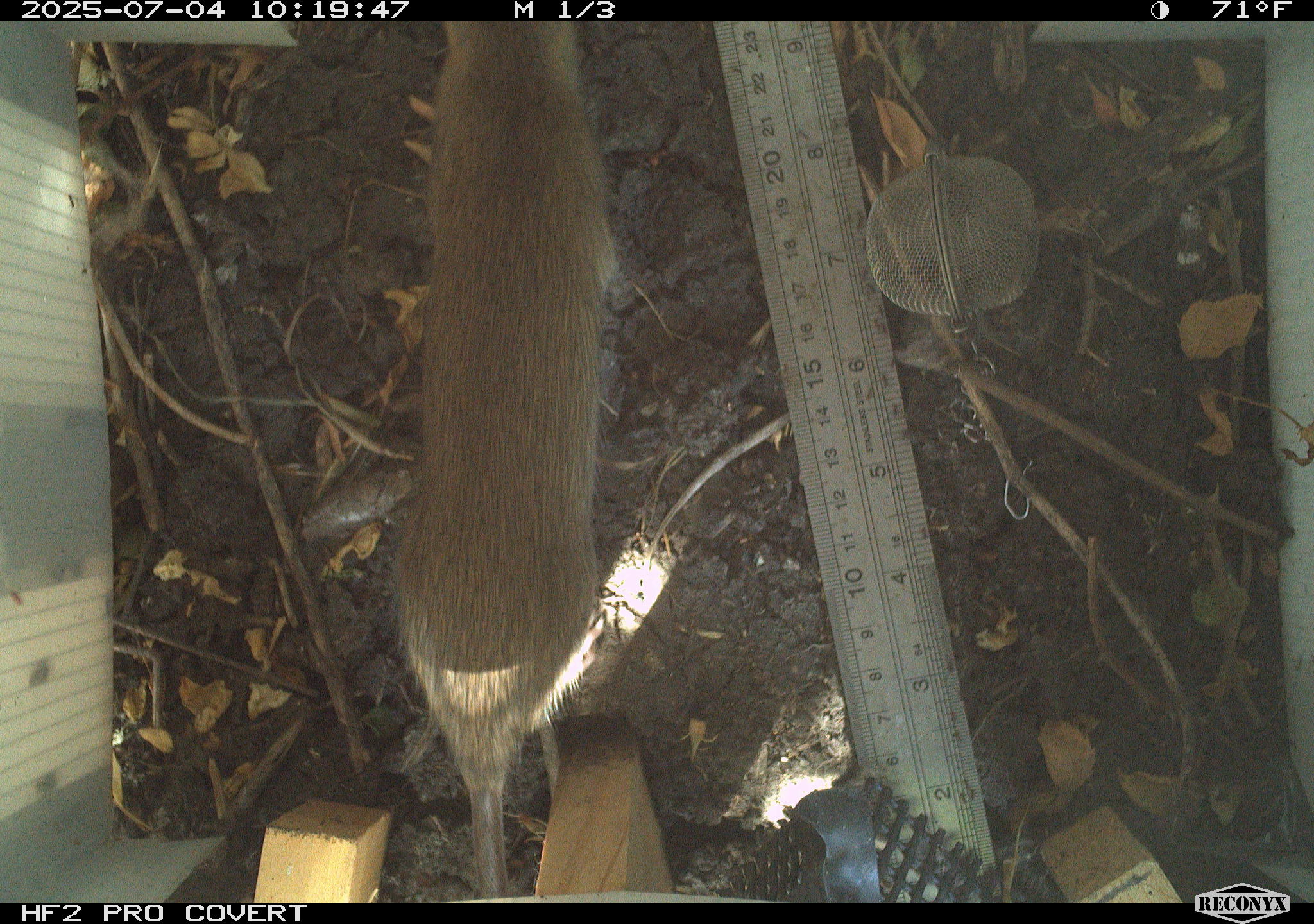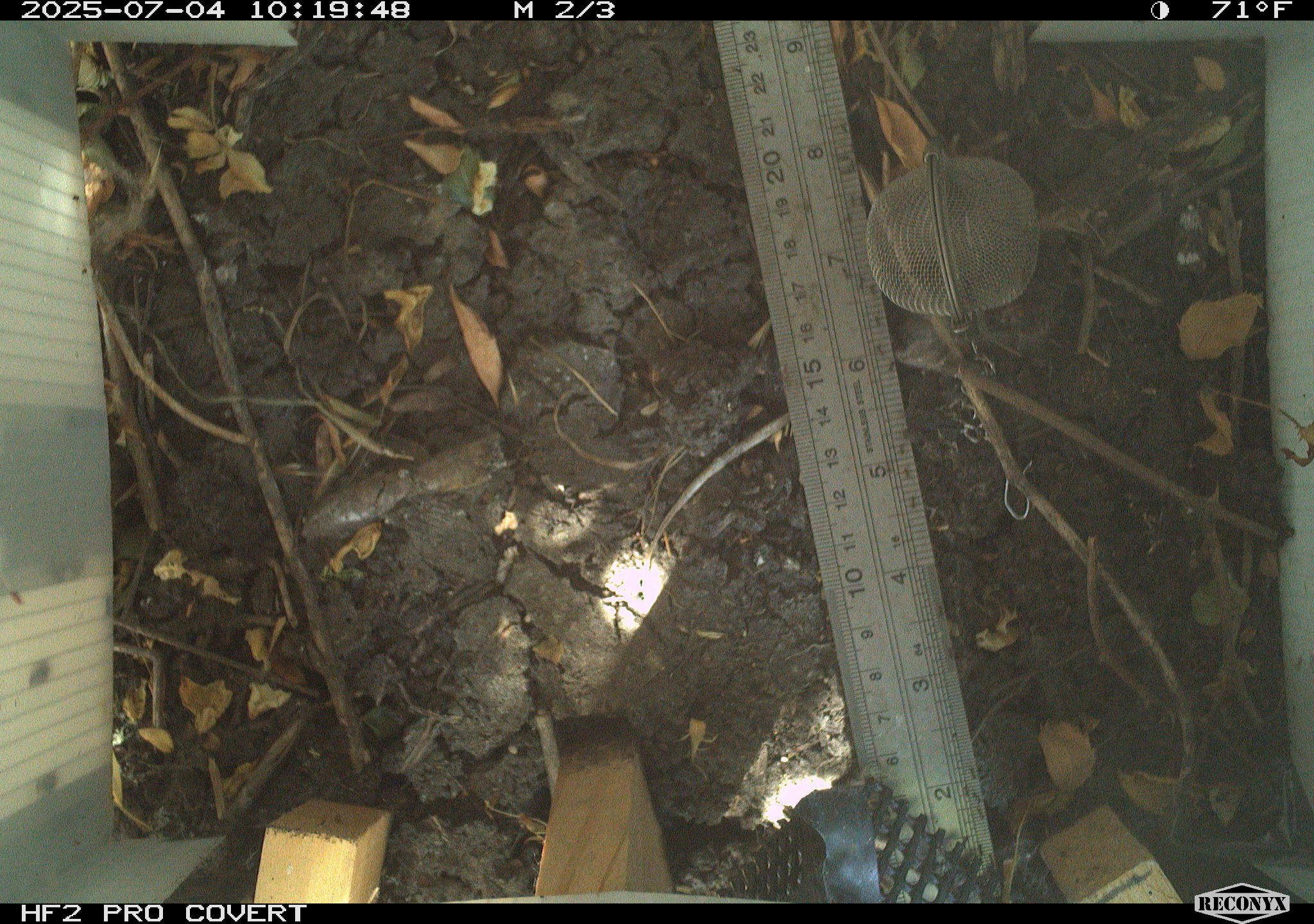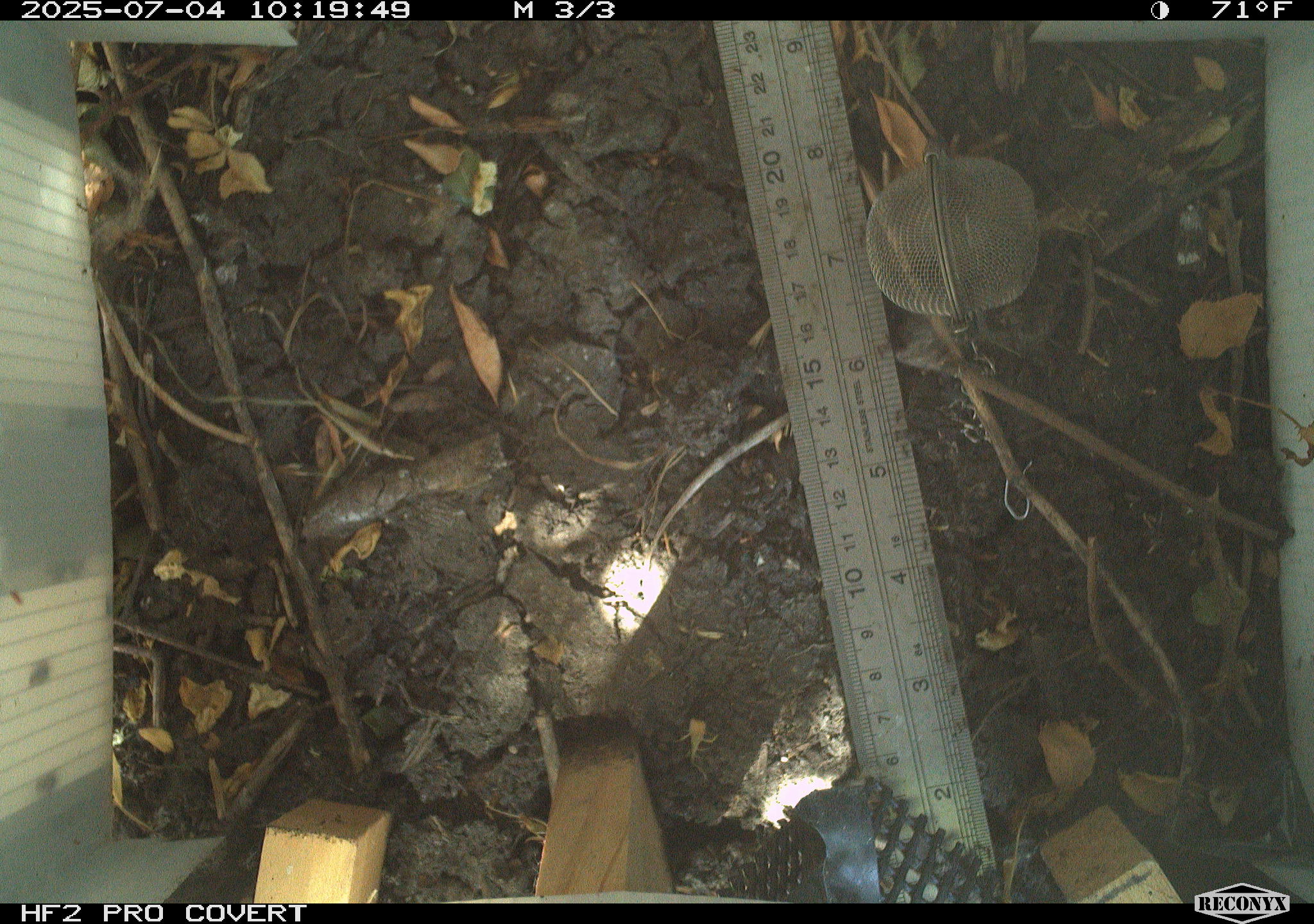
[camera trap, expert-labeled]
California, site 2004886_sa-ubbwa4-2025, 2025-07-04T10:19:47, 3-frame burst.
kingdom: Animalia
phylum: Chordata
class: Mammalia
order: Rodentia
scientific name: Rodentia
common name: rodent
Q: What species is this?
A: Rodent (Rodentia).